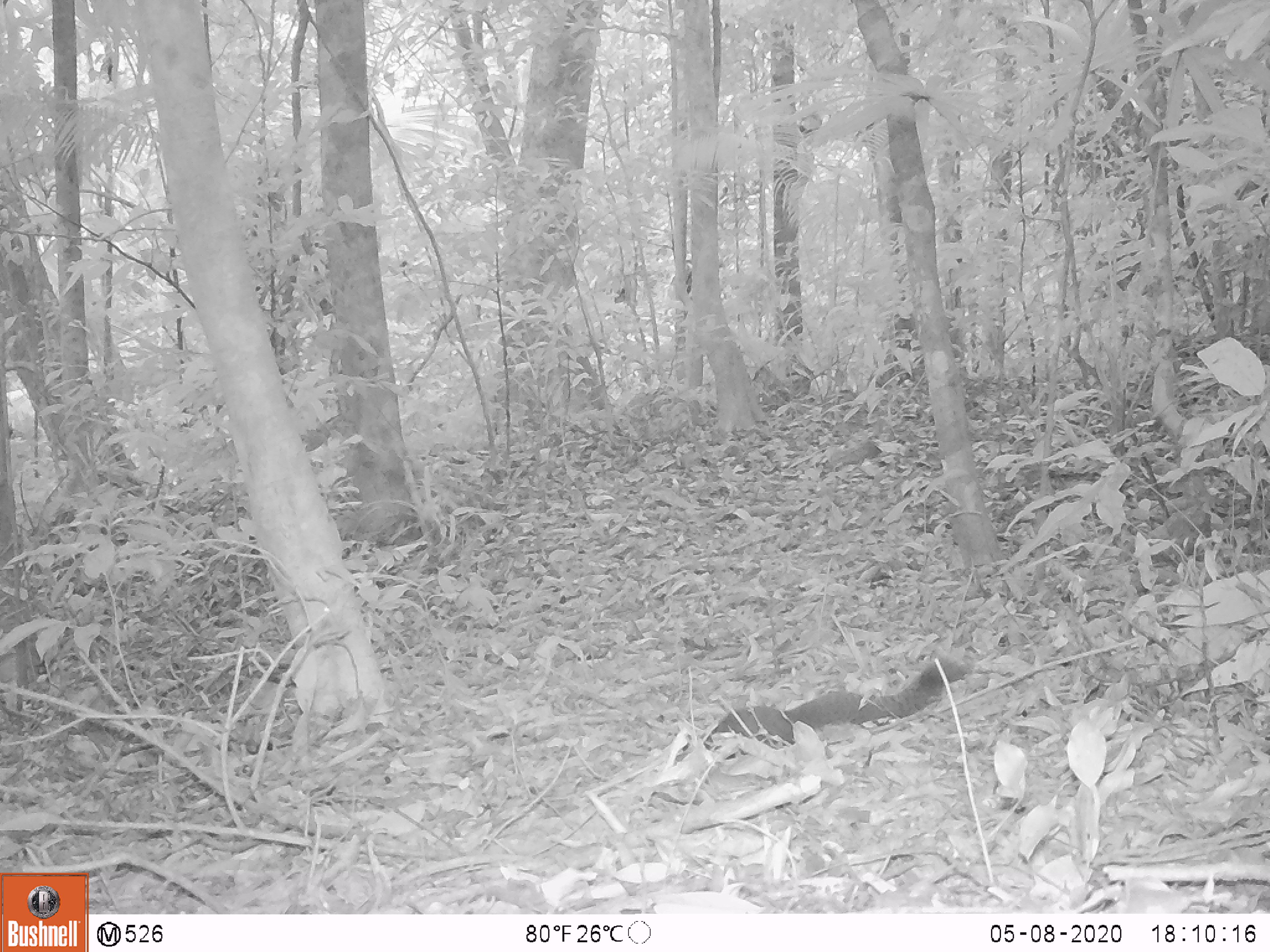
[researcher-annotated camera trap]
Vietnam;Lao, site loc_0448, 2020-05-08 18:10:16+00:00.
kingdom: Animalia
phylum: Chordata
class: Mammalia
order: Rodentia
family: Sciuridae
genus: Callosciurus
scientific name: Callosciurus erythraeus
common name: pallas's squirrel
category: pallass squirrel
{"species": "pallass squirrel (pallas's squirrel) (Callosciurus erythraeus)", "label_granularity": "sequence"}